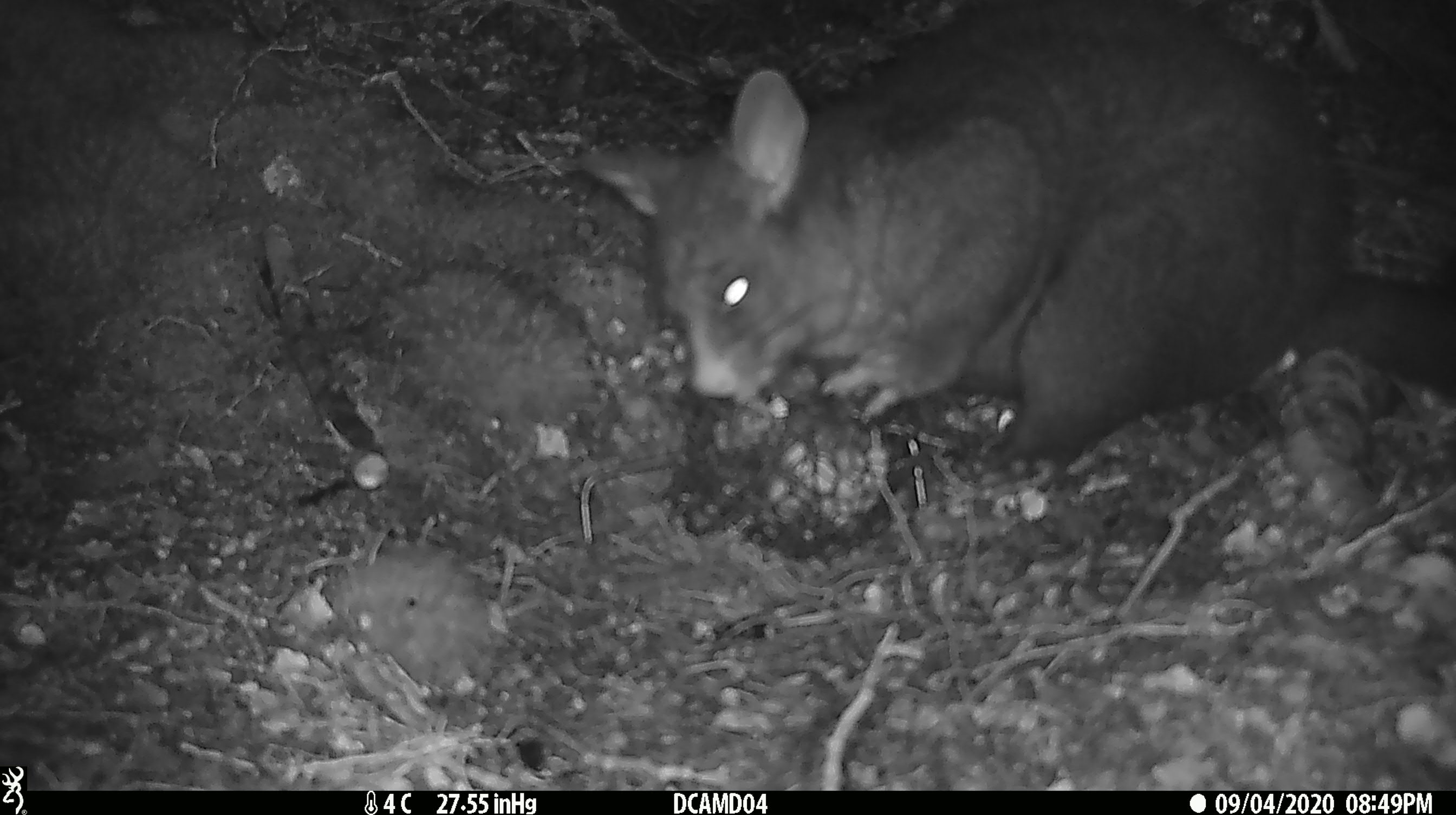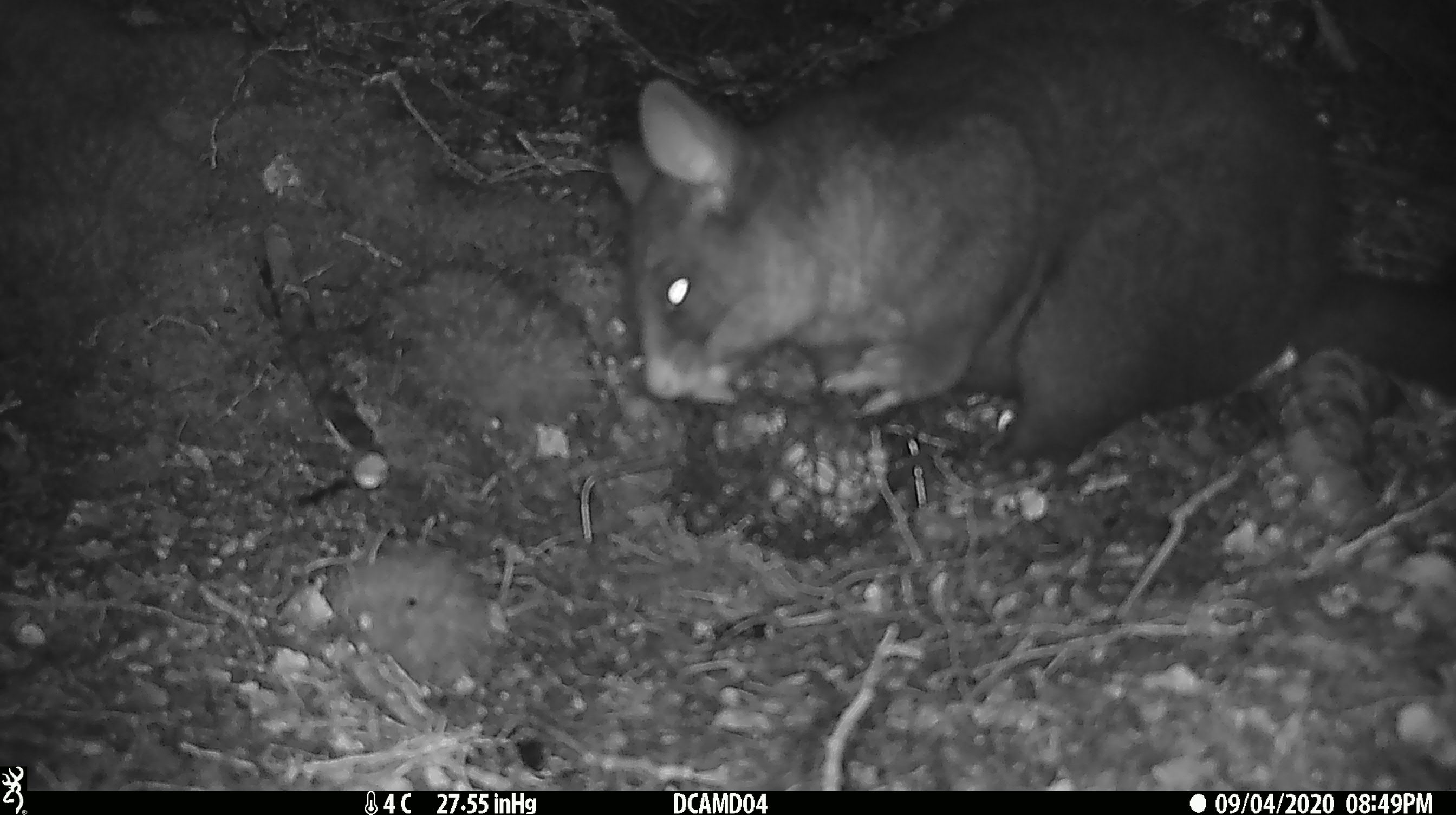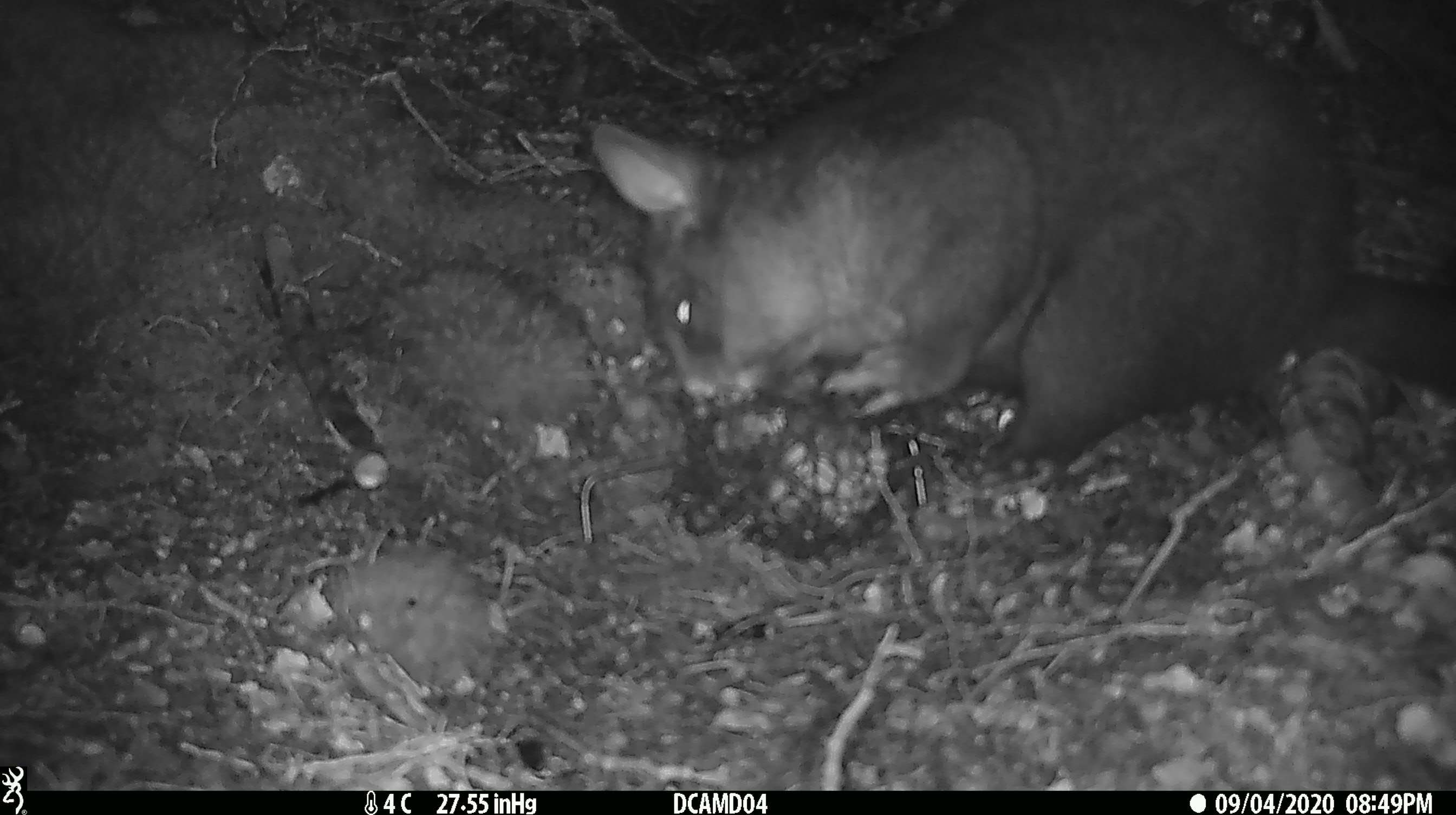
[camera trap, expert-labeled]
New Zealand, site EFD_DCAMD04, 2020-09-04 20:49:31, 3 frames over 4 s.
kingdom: Animalia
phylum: Chordata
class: Mammalia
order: Diprotodontia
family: Phalangeridae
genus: Trichosurus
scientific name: Trichosurus vulpecula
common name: common brushtail possum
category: possum